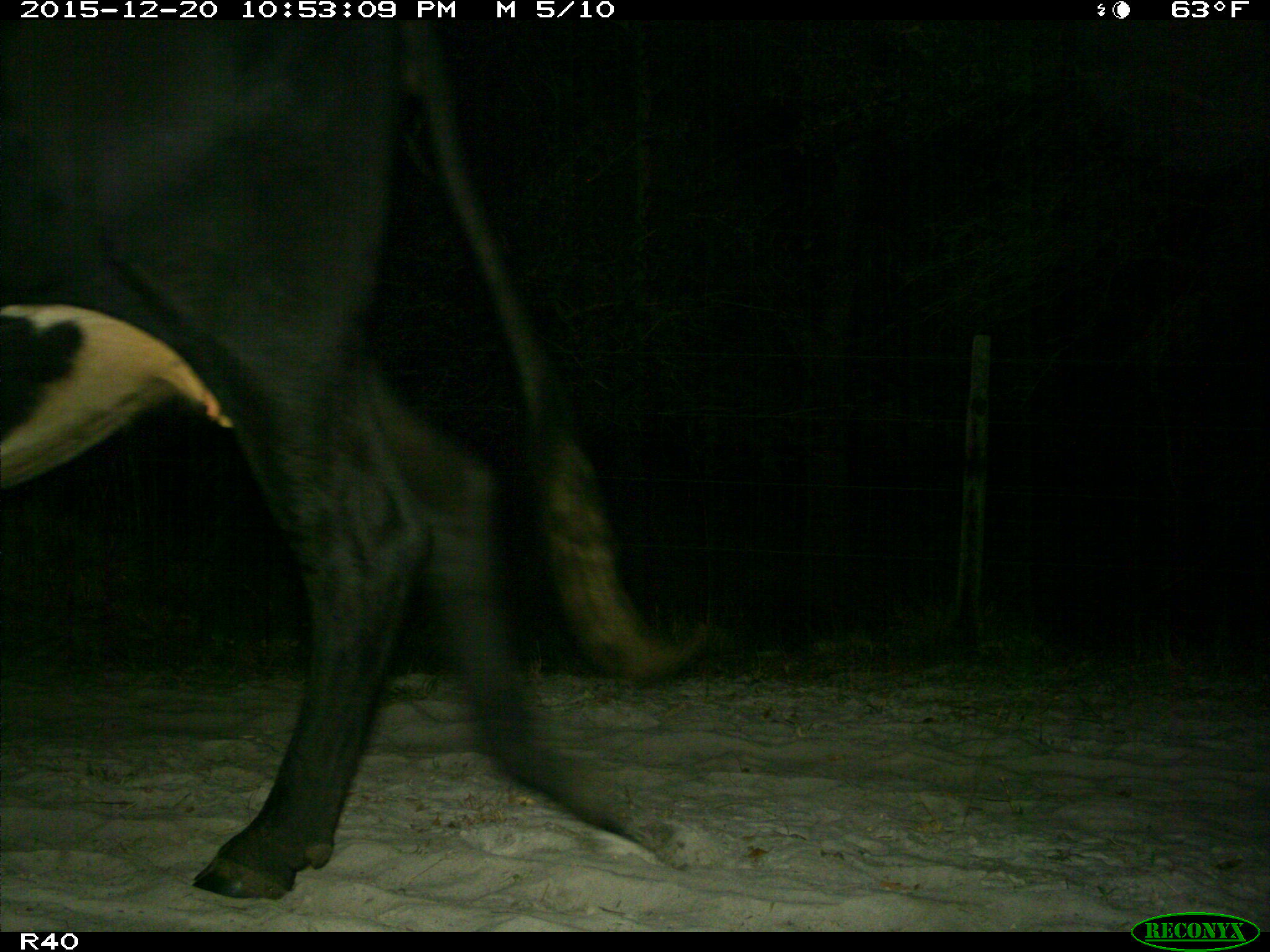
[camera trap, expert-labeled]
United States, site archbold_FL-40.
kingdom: Animalia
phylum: Chordata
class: Mammalia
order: Artiodactyla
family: Bovidae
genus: Bos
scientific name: Bos taurus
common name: domestic cow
Bos taurus (domestic cow).